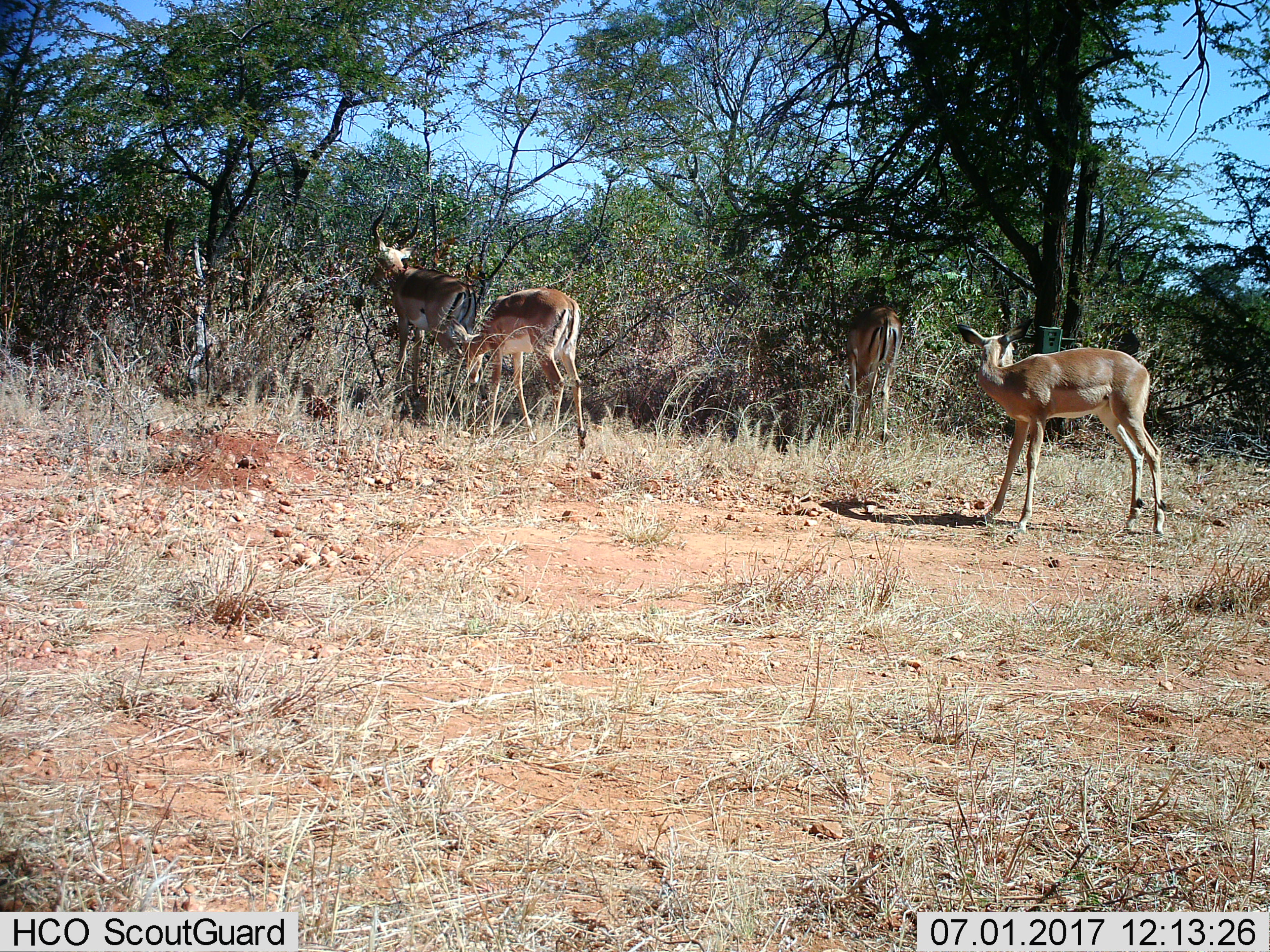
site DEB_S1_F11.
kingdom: Animalia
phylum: Chordata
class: Mammalia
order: Artiodactyla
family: Bovidae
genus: Aepyceros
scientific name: Aepyceros melampus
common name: impala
Impala (Aepyceros melampus), count 4. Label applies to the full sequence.